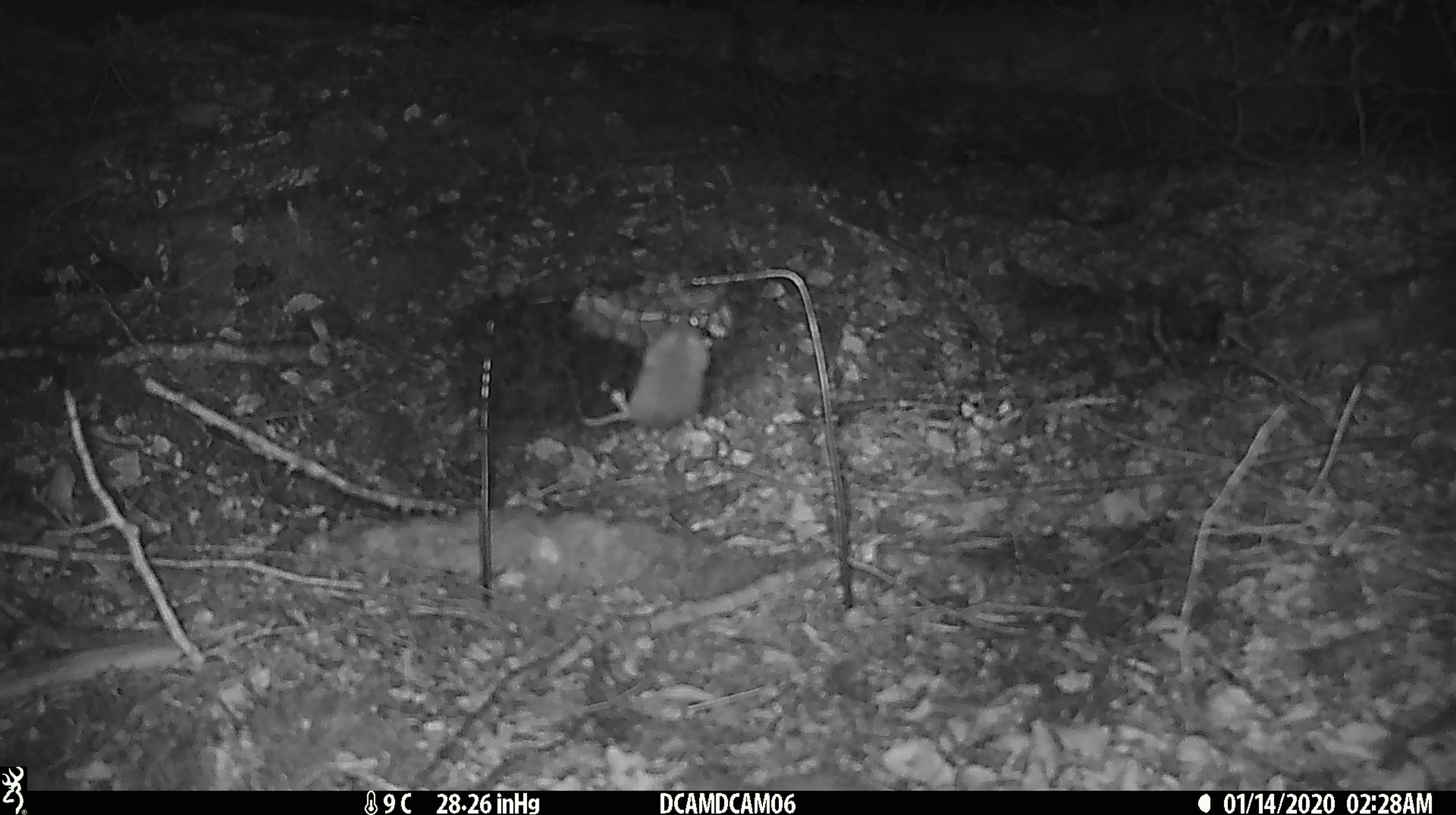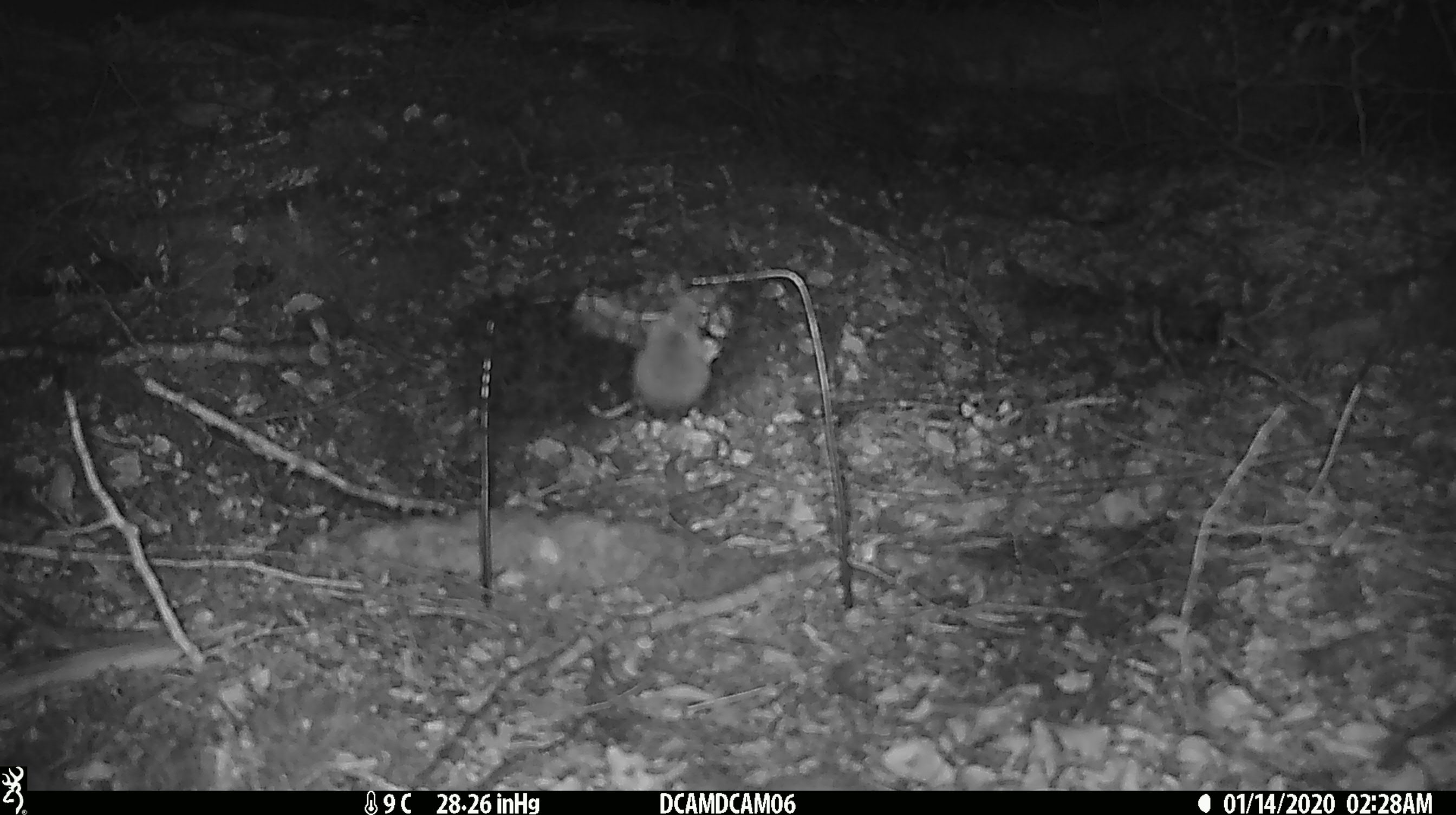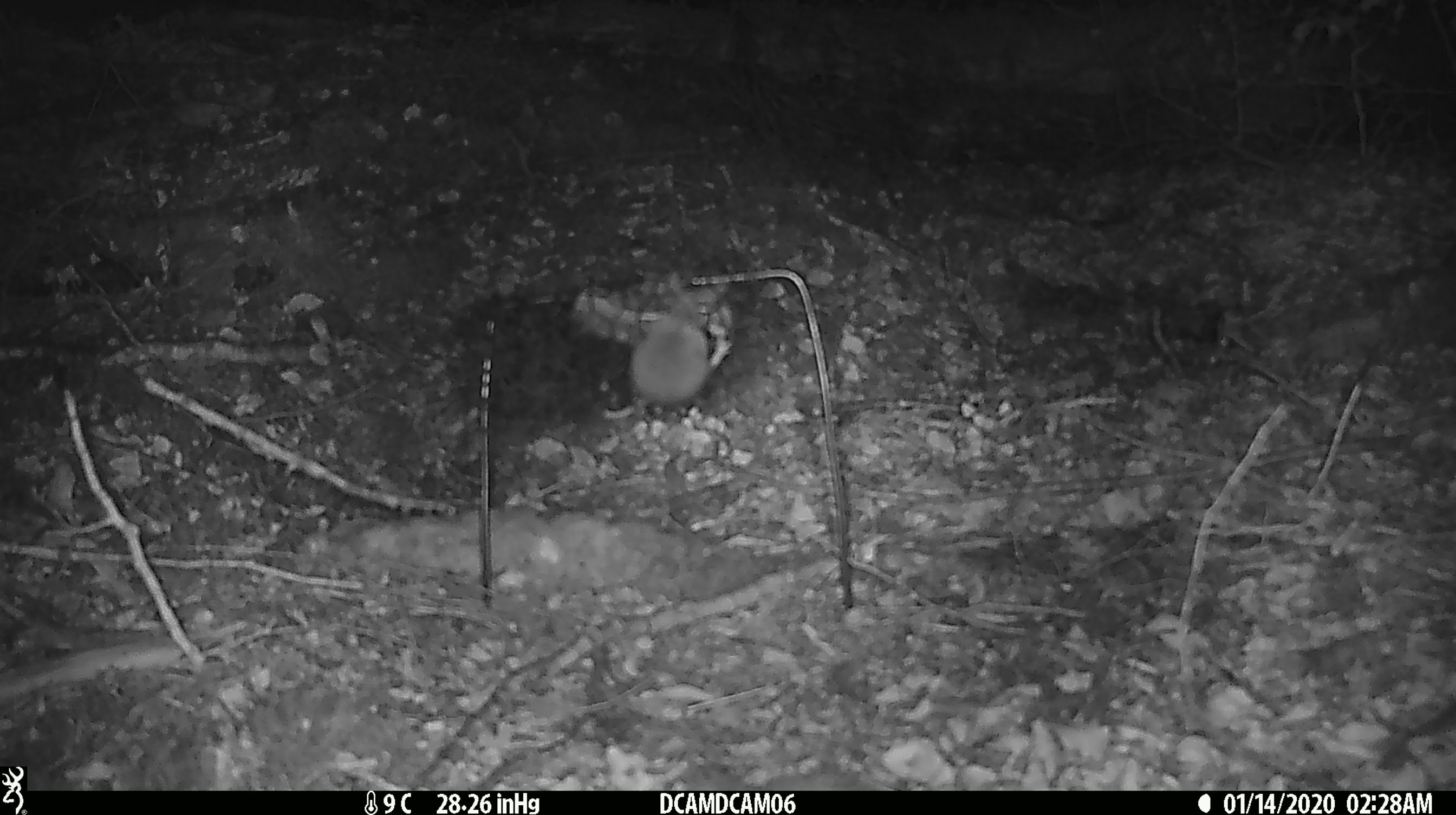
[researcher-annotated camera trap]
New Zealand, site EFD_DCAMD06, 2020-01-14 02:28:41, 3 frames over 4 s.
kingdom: Animalia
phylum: Chordata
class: Mammalia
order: Rodentia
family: Muridae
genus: Mus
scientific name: Mus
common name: mouse